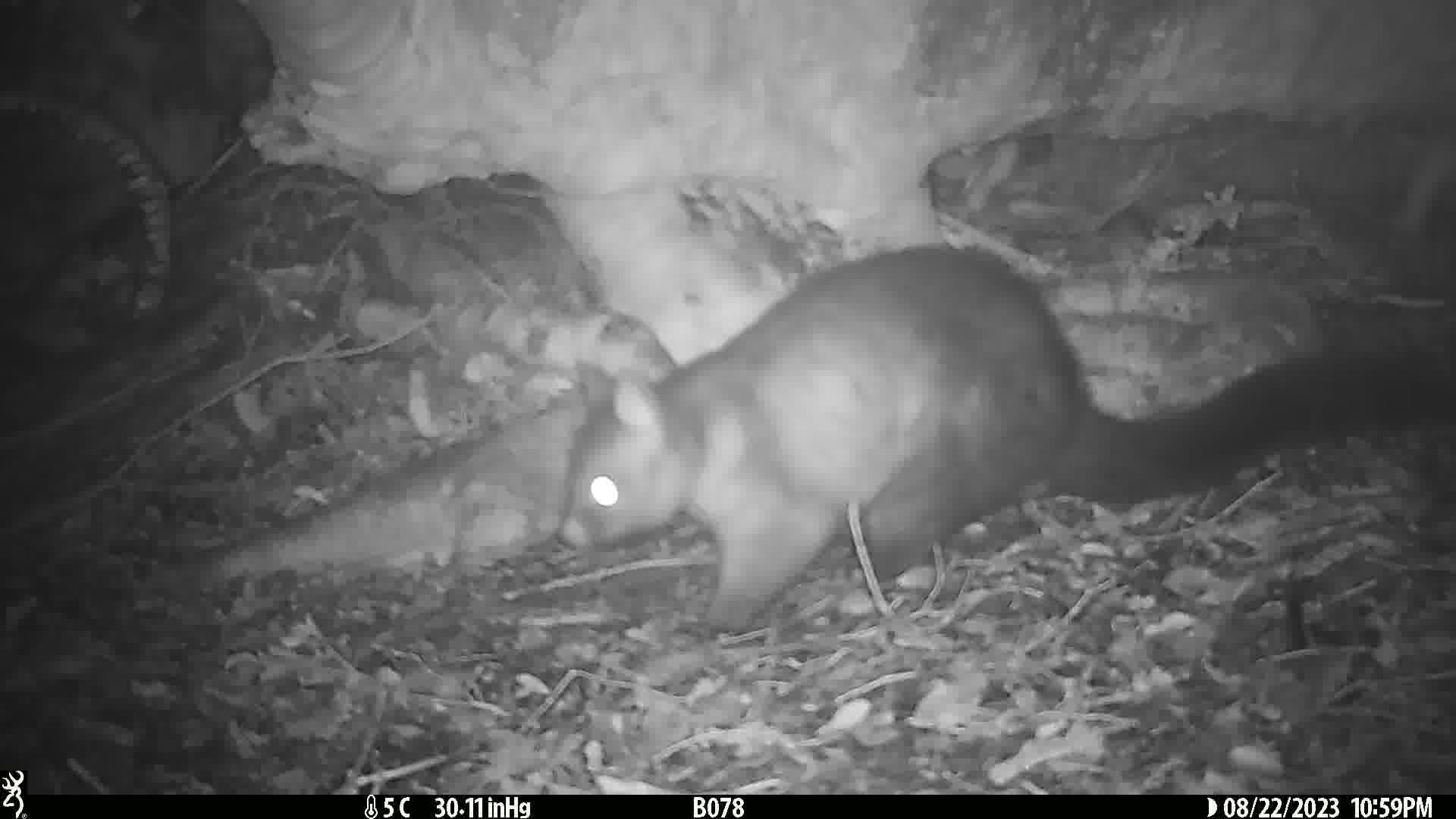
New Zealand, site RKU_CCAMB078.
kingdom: Animalia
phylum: Chordata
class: Mammalia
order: Diprotodontia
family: Phalangeridae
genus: Trichosurus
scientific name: Trichosurus vulpecula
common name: common brushtail possum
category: possum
Possum (common brushtail possum) (Trichosurus vulpecula).